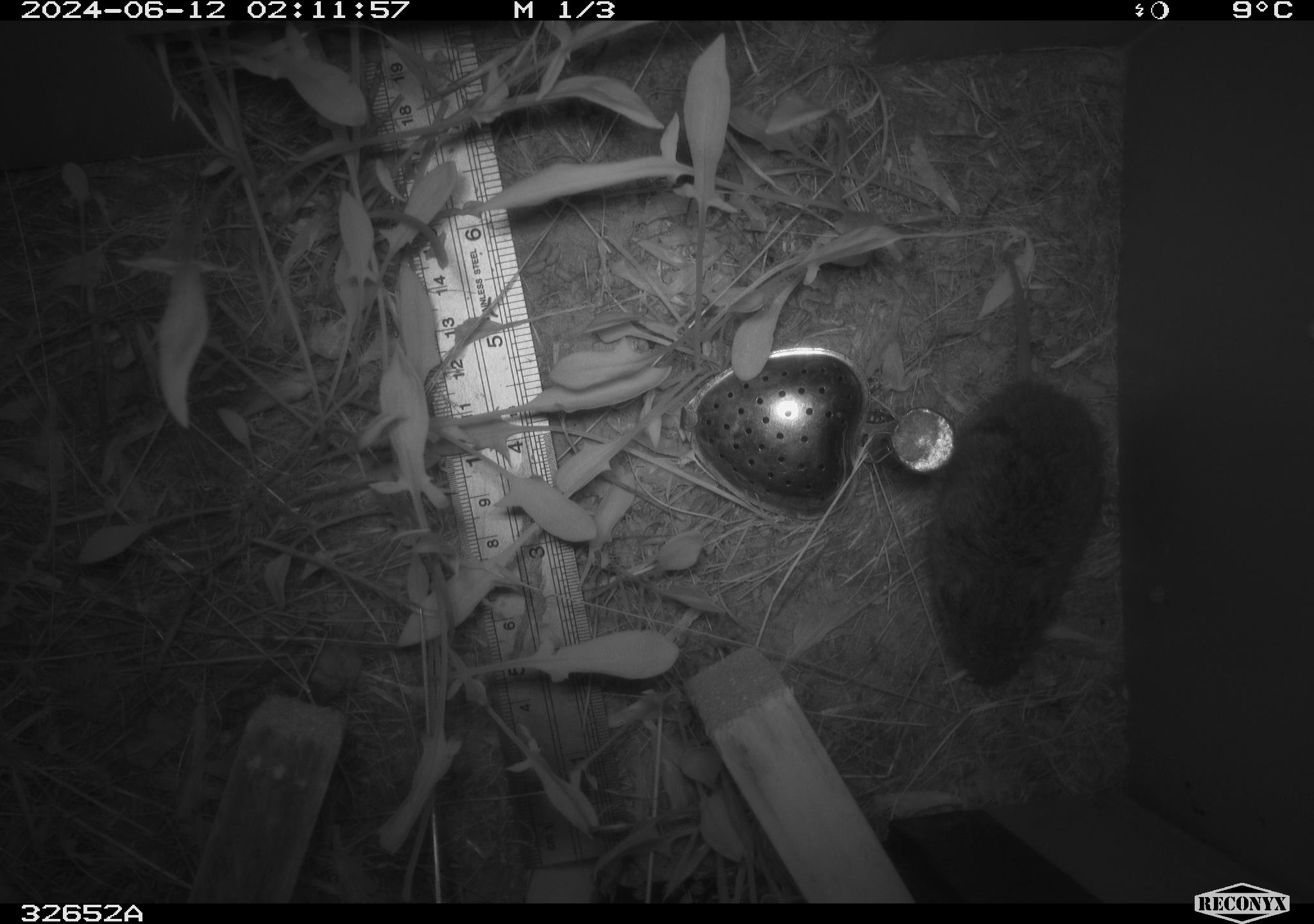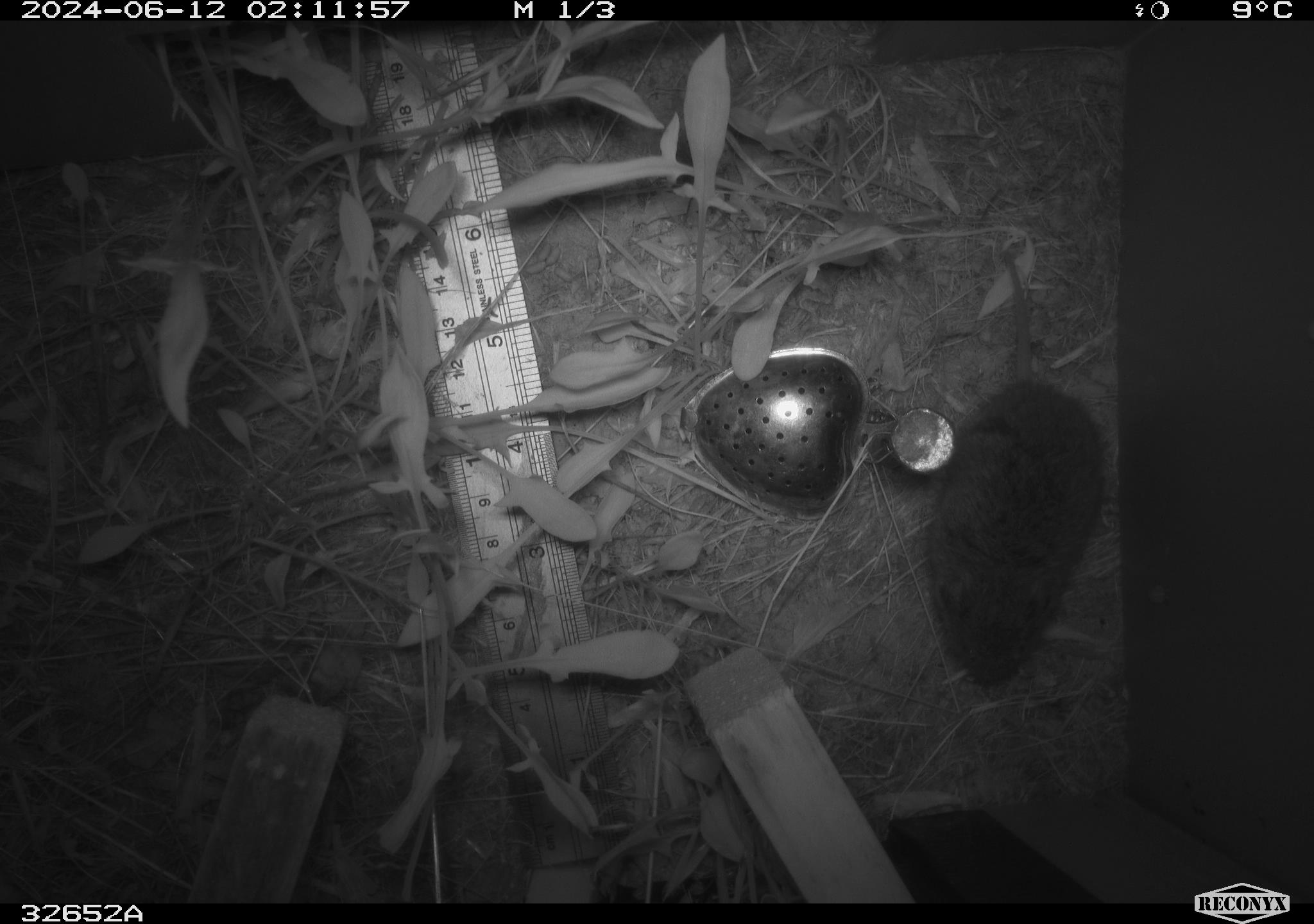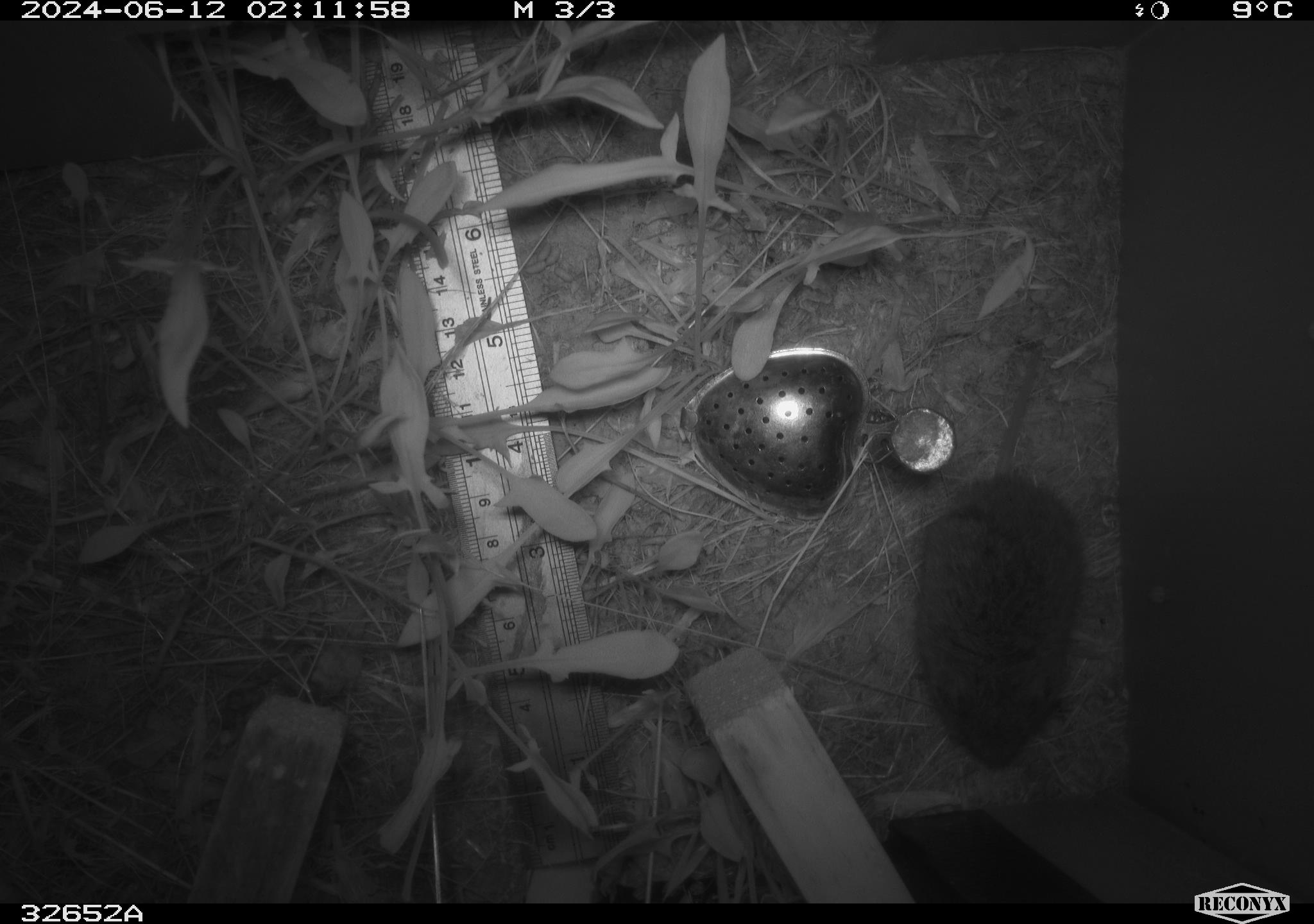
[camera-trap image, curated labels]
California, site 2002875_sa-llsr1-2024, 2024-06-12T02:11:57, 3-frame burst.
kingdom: Animalia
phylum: Chordata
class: Mammalia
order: Rodentia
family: Cricetidae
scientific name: Arvicolinae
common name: voles, lemmings, and muskrats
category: arvicolinae subfamily